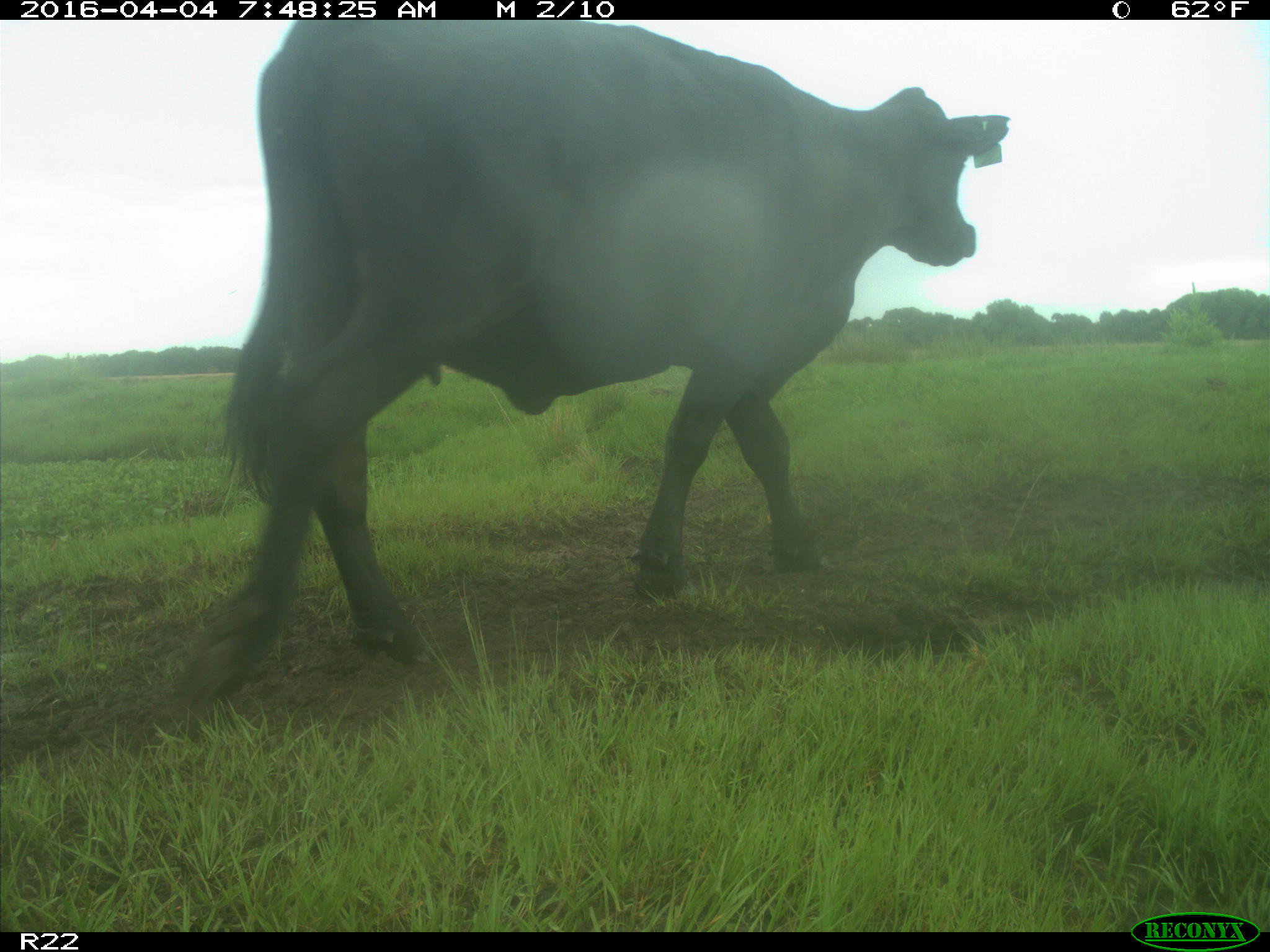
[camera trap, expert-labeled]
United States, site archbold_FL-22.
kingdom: Animalia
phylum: Chordata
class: Mammalia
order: Artiodactyla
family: Bovidae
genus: Bos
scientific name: Bos taurus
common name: domestic cow